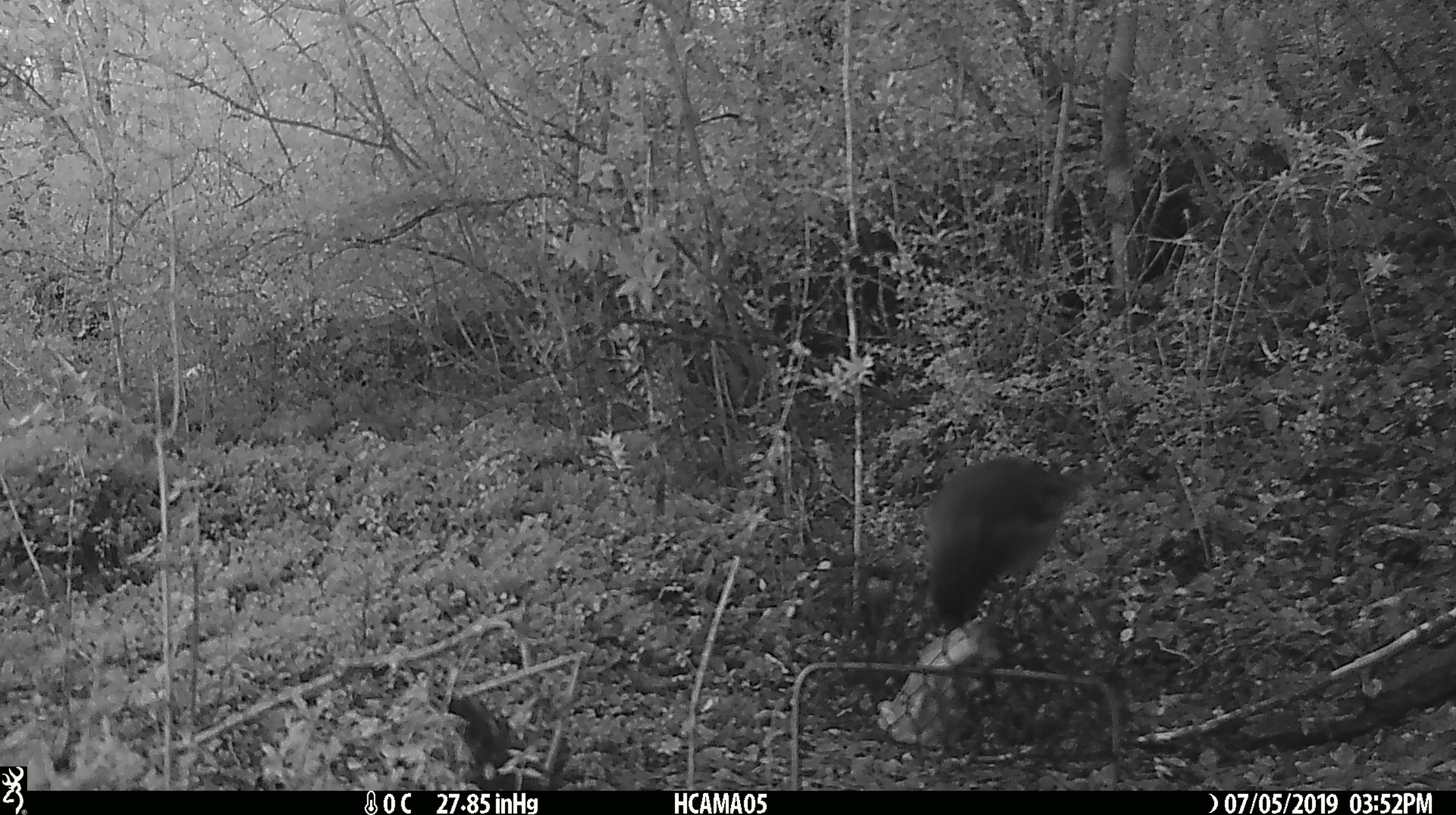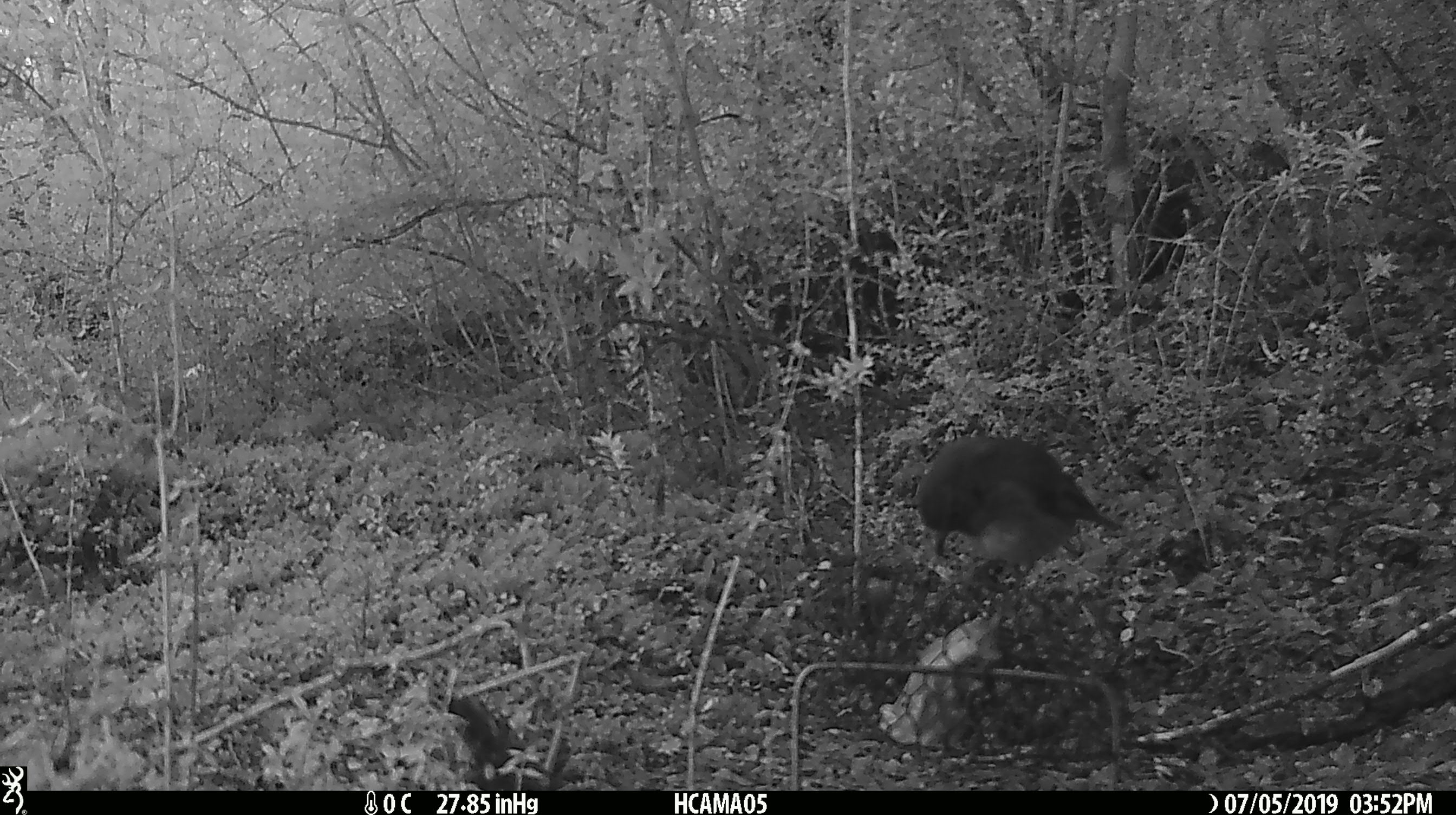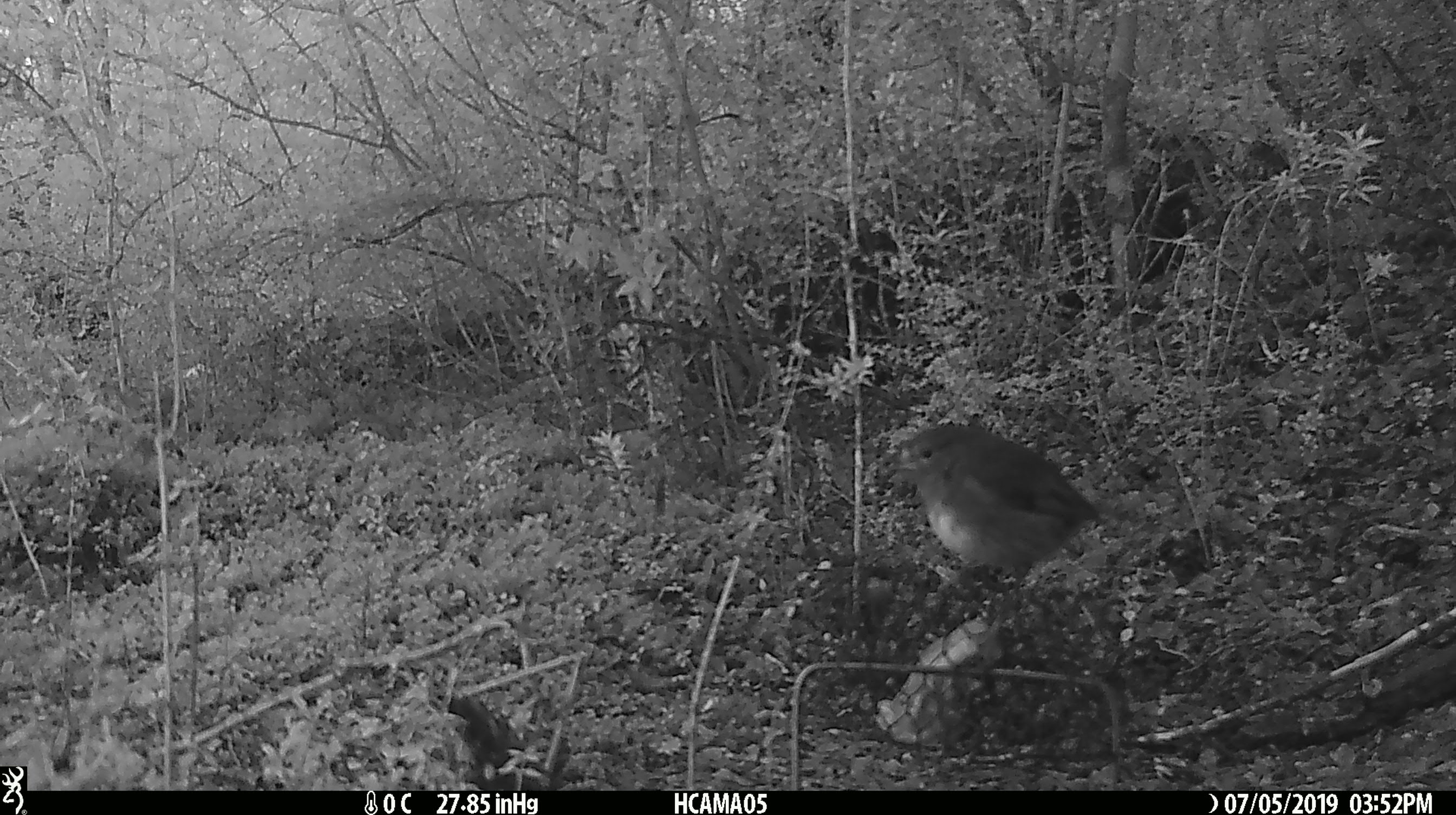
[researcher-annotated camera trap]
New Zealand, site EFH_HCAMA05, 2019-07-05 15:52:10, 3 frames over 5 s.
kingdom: Animalia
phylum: Chordata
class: Aves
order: Passeriformes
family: Petroicidae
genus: Petroica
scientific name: Petroica australis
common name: new zealand robin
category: robin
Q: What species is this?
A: Robin (new zealand robin) (Petroica australis).